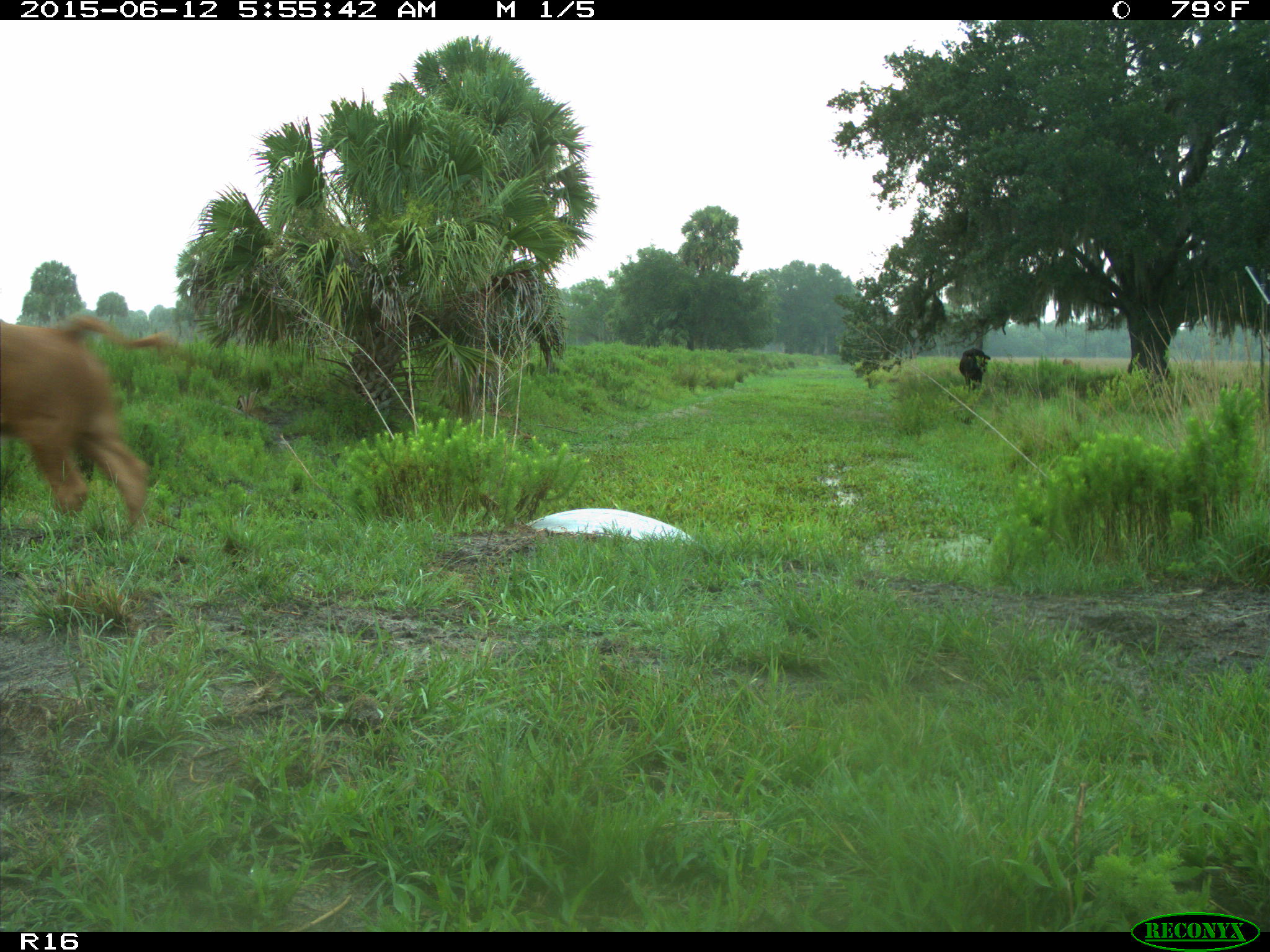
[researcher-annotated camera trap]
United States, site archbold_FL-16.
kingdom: Animalia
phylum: Chordata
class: Mammalia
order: Artiodactyla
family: Bovidae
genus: Bos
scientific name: Bos taurus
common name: domestic cow